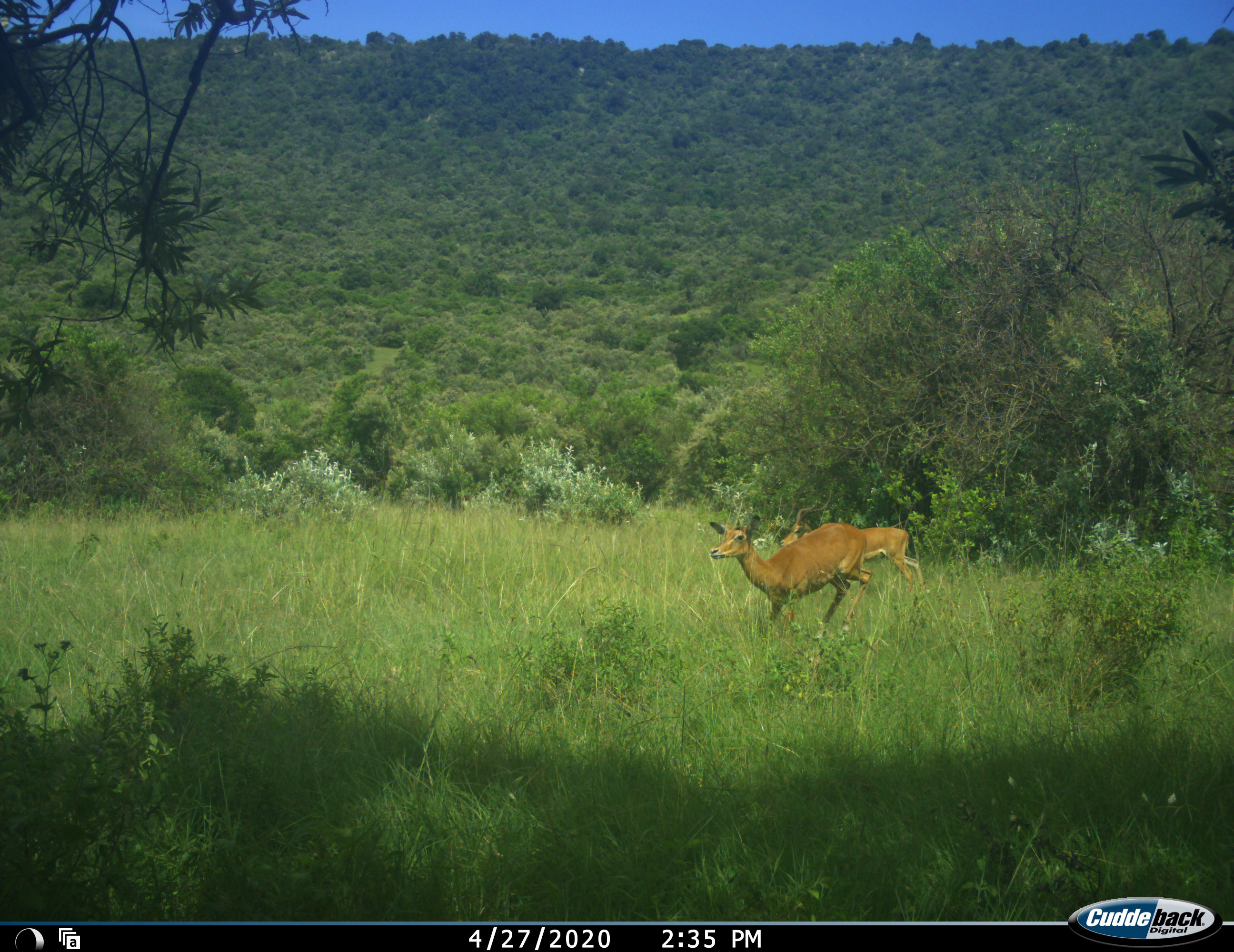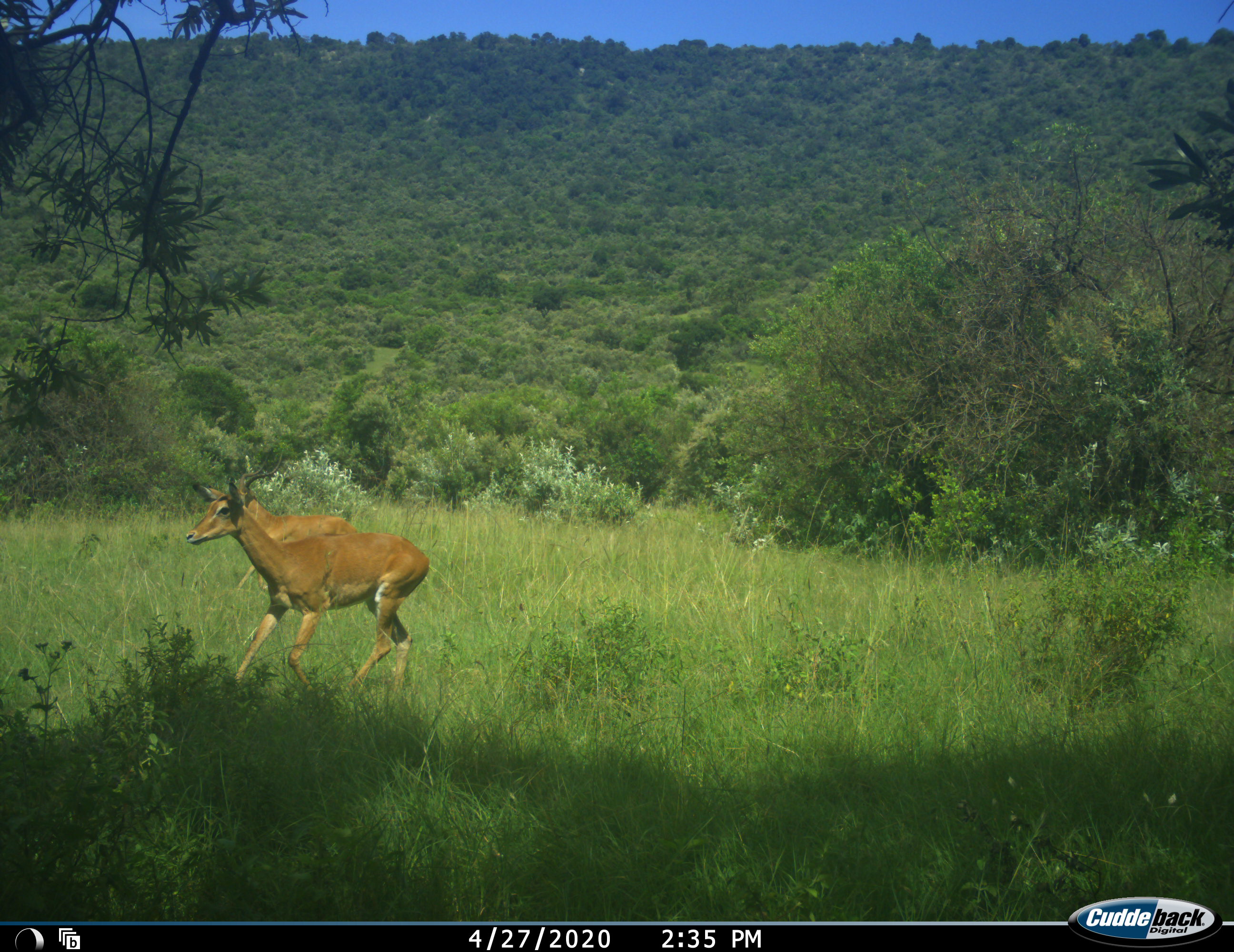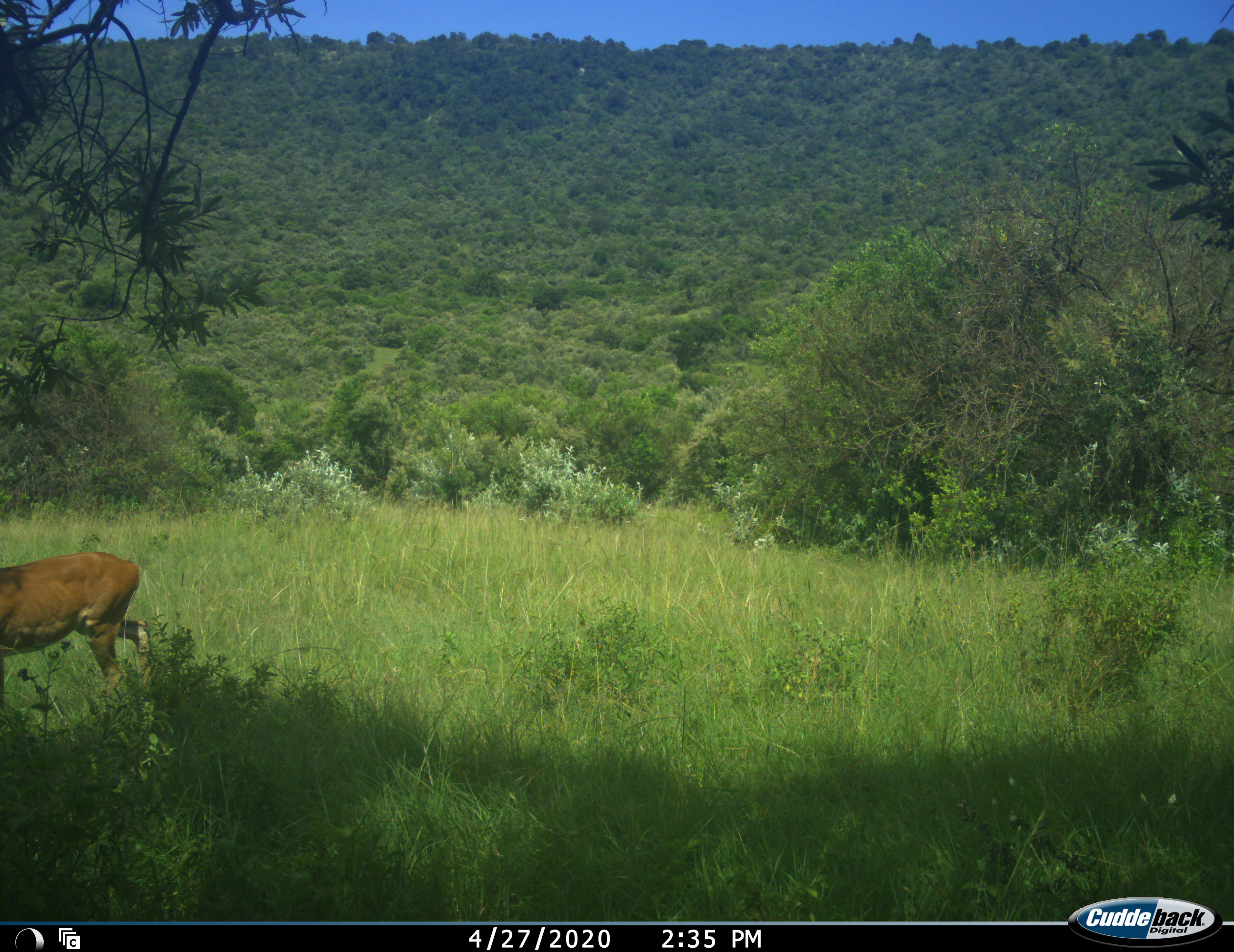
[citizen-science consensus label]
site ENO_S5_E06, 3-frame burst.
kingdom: Animalia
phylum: Chordata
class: Mammalia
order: Artiodactyla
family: Bovidae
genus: Aepyceros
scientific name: Aepyceros melampus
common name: impala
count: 2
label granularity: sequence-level